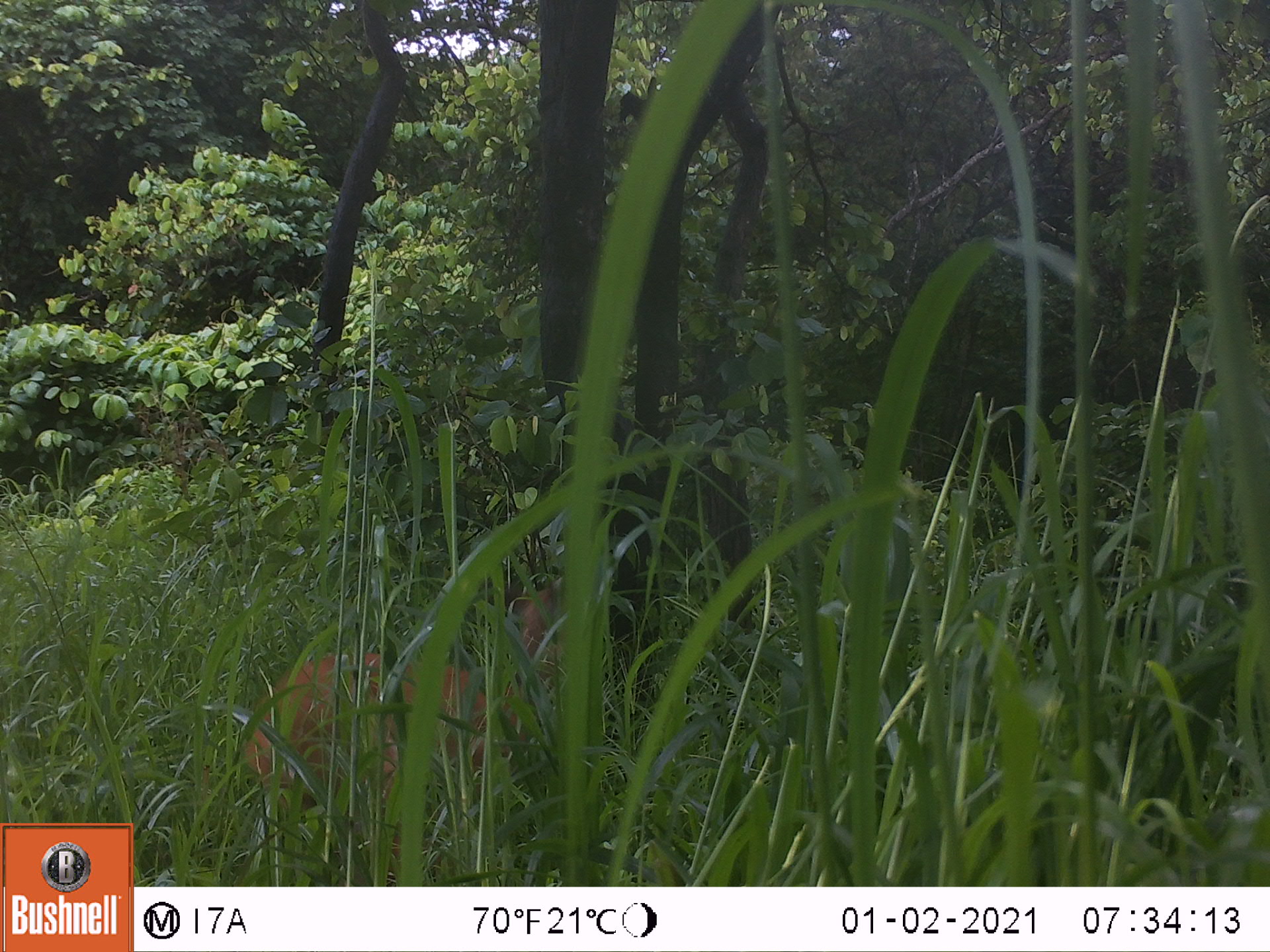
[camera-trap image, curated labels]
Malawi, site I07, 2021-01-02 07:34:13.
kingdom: Animalia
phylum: Chordata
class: Mammalia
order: Artiodactyla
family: Bovidae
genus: Tragelaphus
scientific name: Tragelaphus sylvaticus sylvaticus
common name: cape bushbuck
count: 1